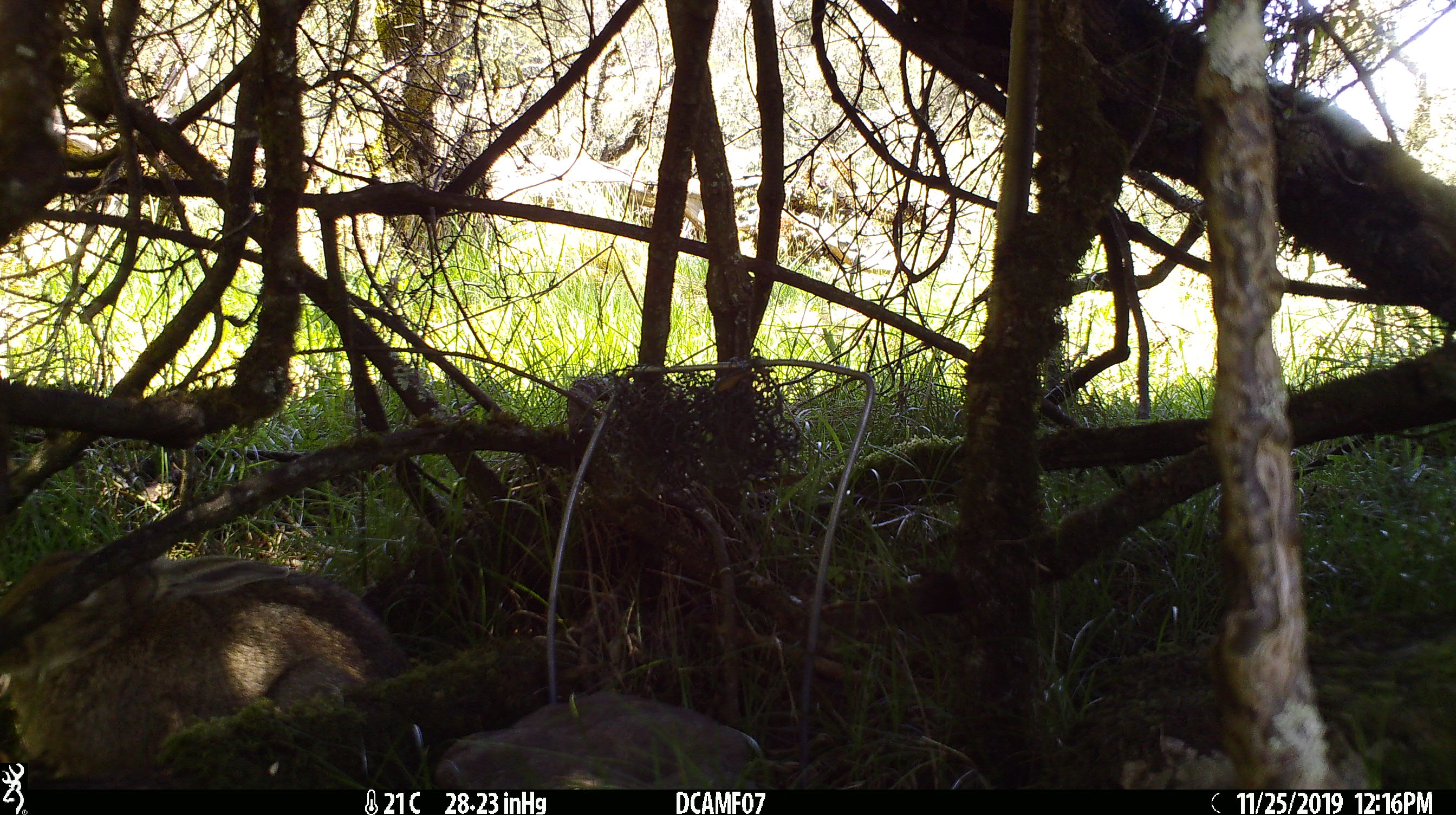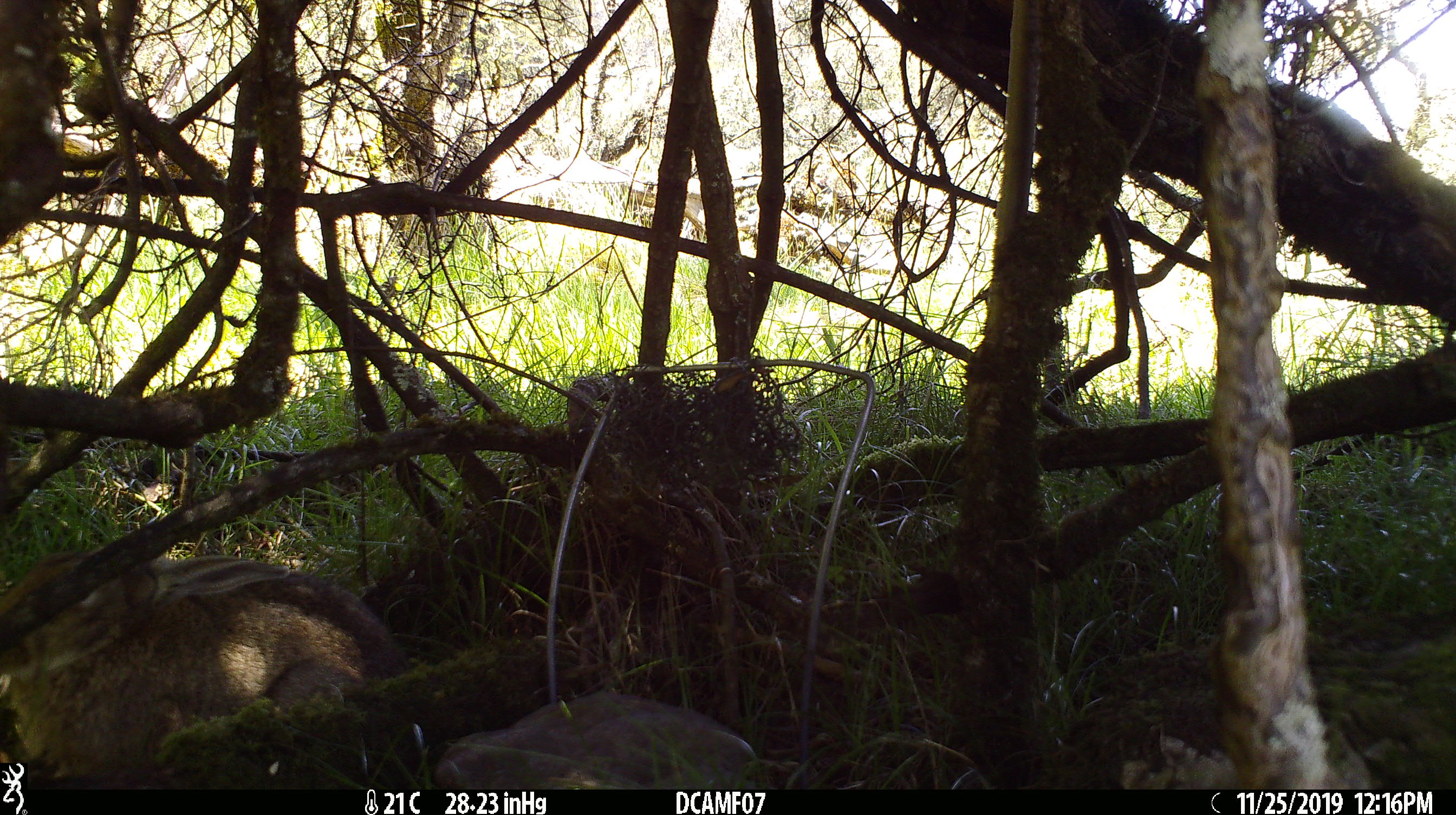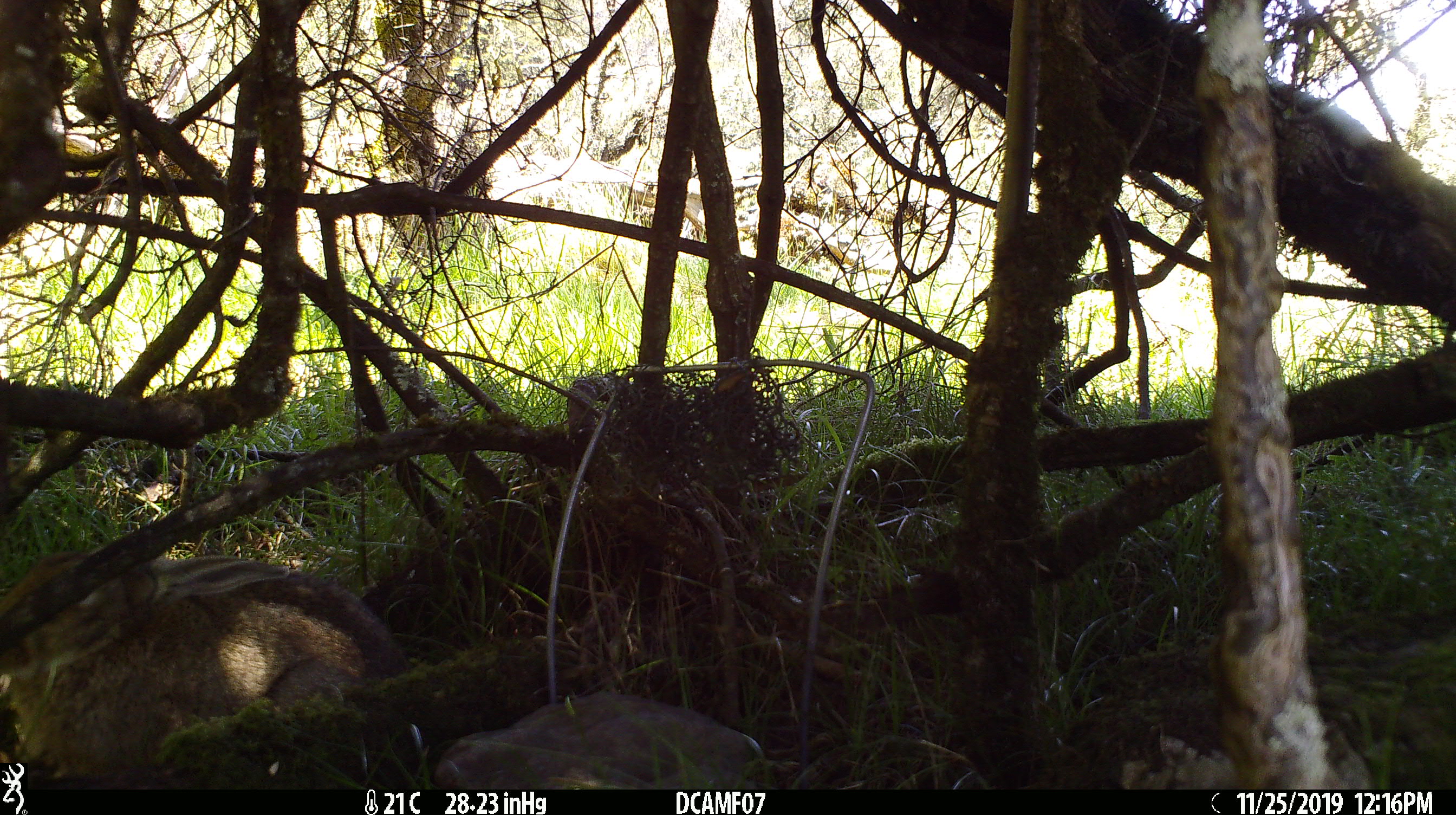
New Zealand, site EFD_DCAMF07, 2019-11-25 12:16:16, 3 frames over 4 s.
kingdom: Animalia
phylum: Chordata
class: Mammalia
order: Lagomorpha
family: Leporidae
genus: Oryctolagus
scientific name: Oryctolagus cuniculus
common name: european rabbit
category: rabbit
Rabbit (european rabbit) (Oryctolagus cuniculus).